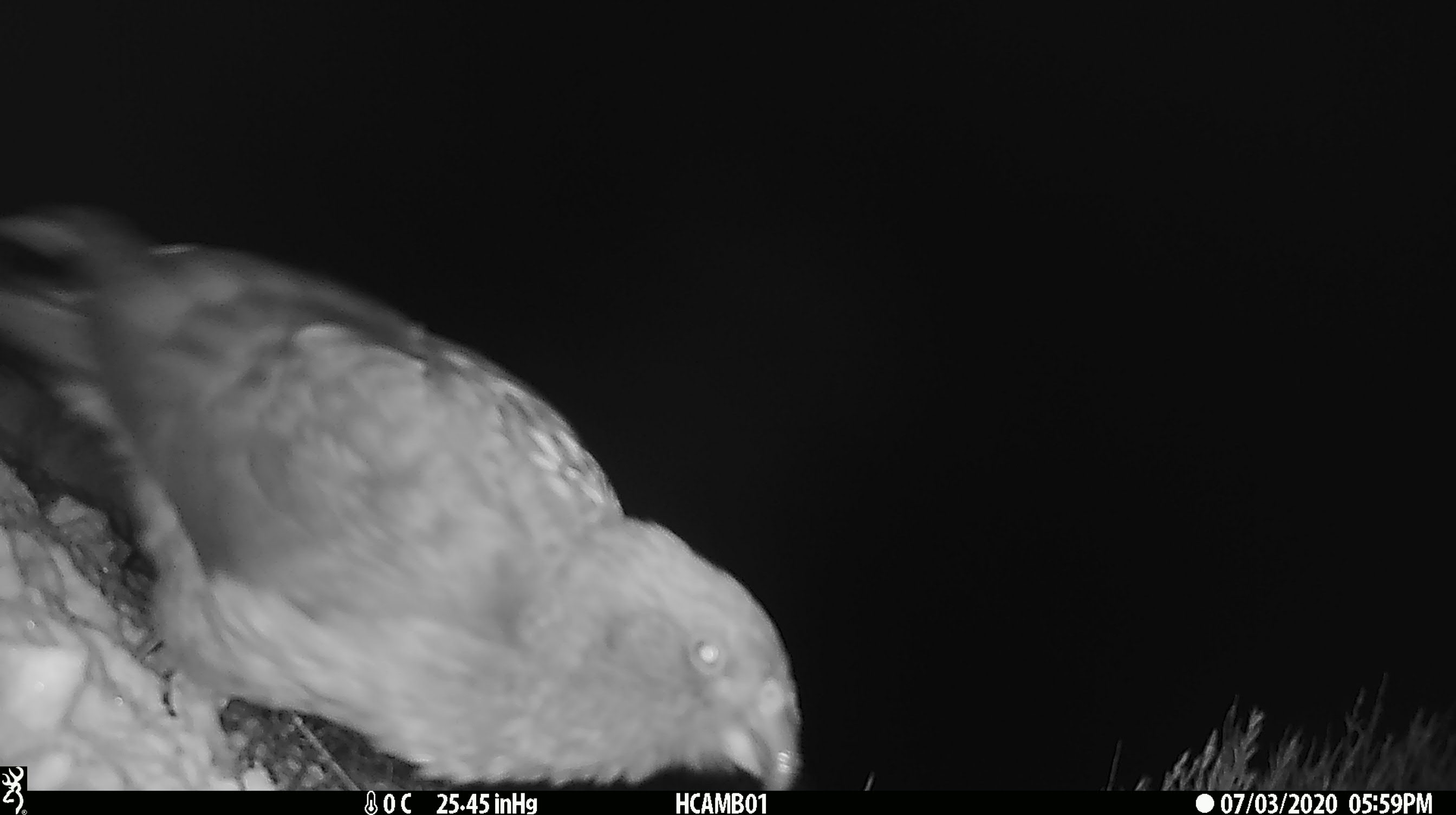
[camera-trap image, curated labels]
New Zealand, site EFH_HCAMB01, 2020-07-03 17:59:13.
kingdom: Animalia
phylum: Chordata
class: Aves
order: Psittaciformes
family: Strigopidae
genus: Nestor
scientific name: Nestor notabilis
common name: kea